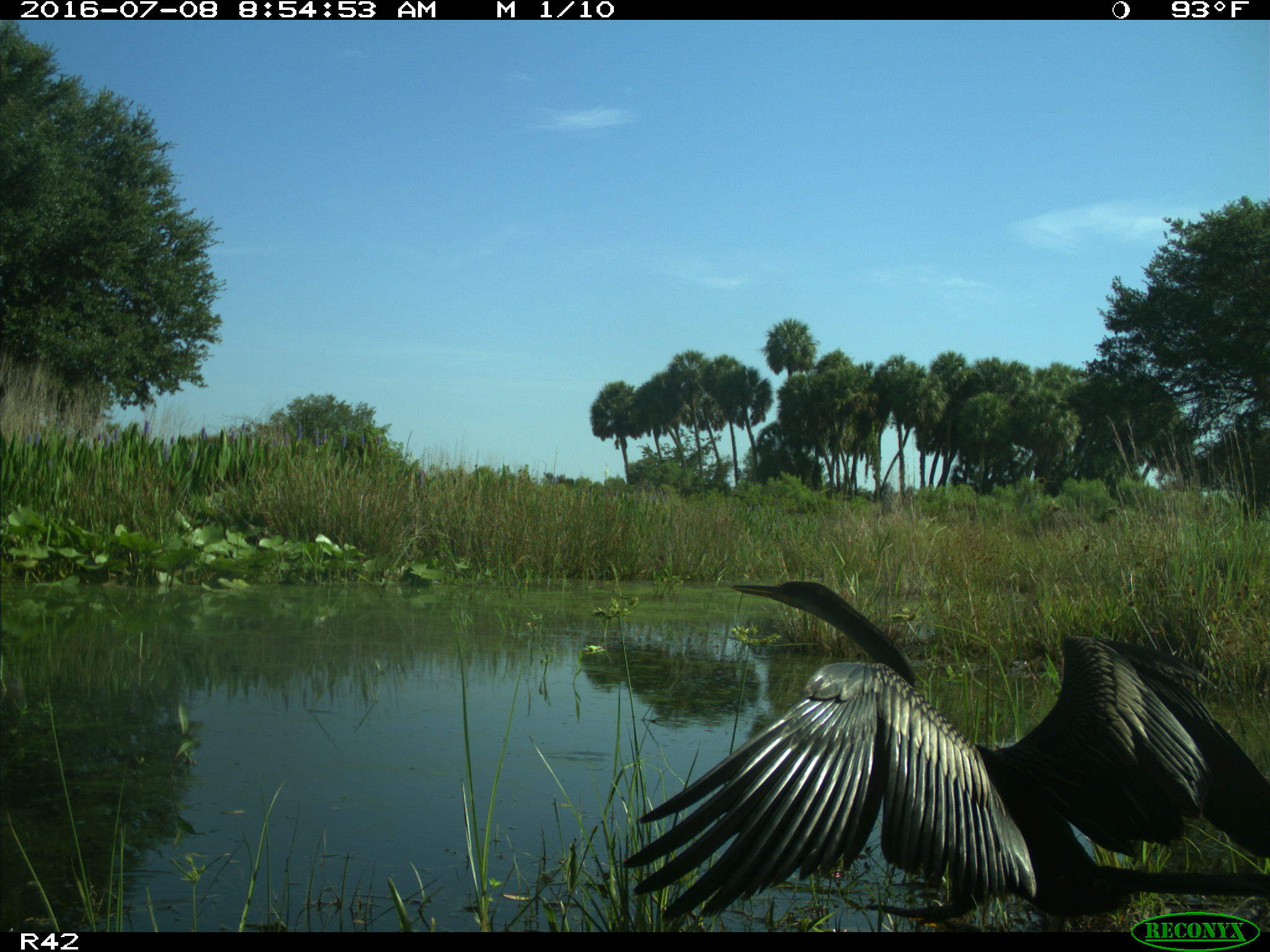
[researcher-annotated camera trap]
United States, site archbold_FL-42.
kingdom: Animalia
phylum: Chordata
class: Aves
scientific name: Aves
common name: birds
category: unidentified bird